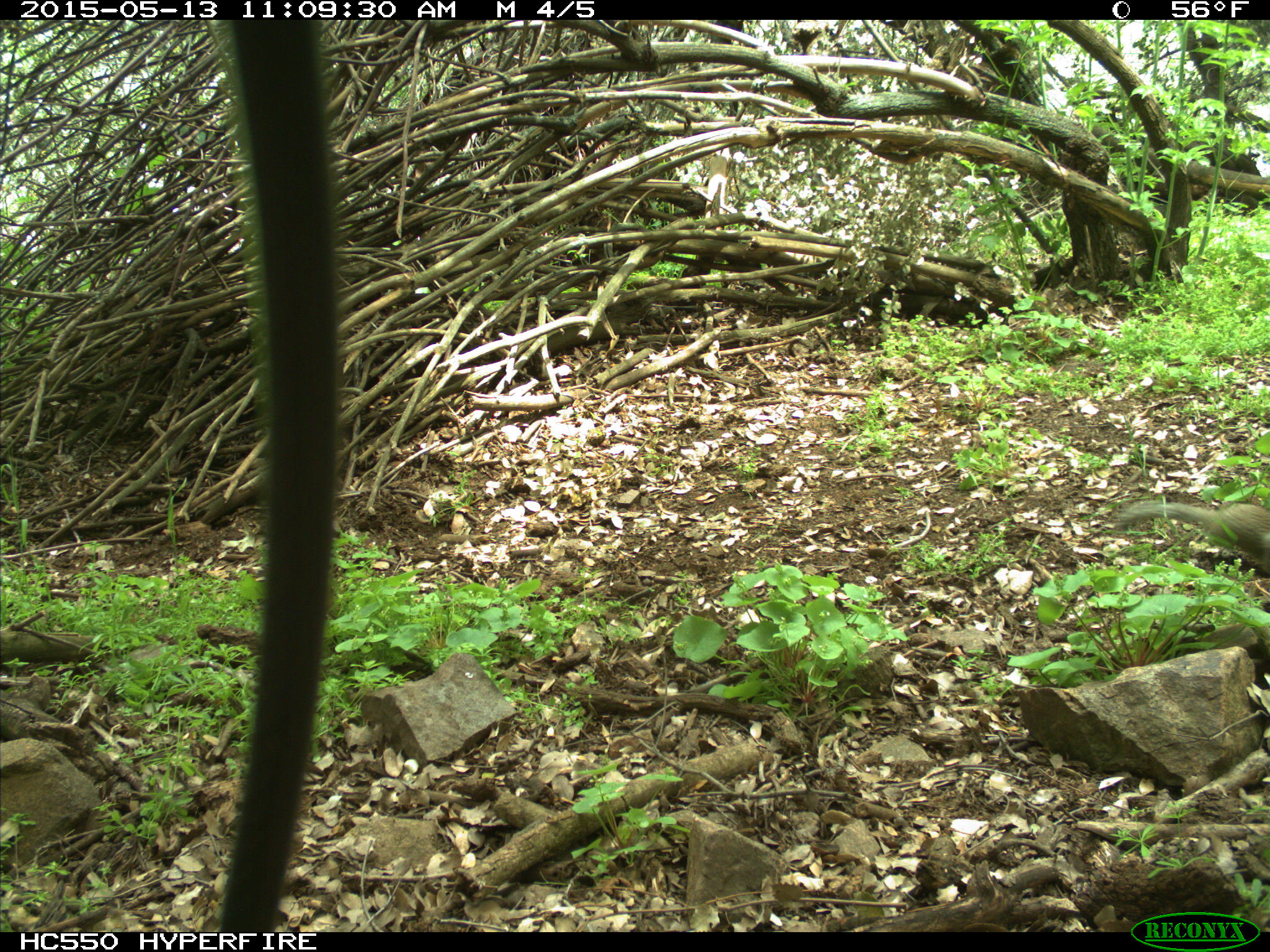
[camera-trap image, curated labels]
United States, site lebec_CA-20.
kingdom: Animalia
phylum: Chordata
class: Mammalia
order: Rodentia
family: Sciuridae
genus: Otospermophilus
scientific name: Otospermophilus beecheyi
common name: california ground squirrel